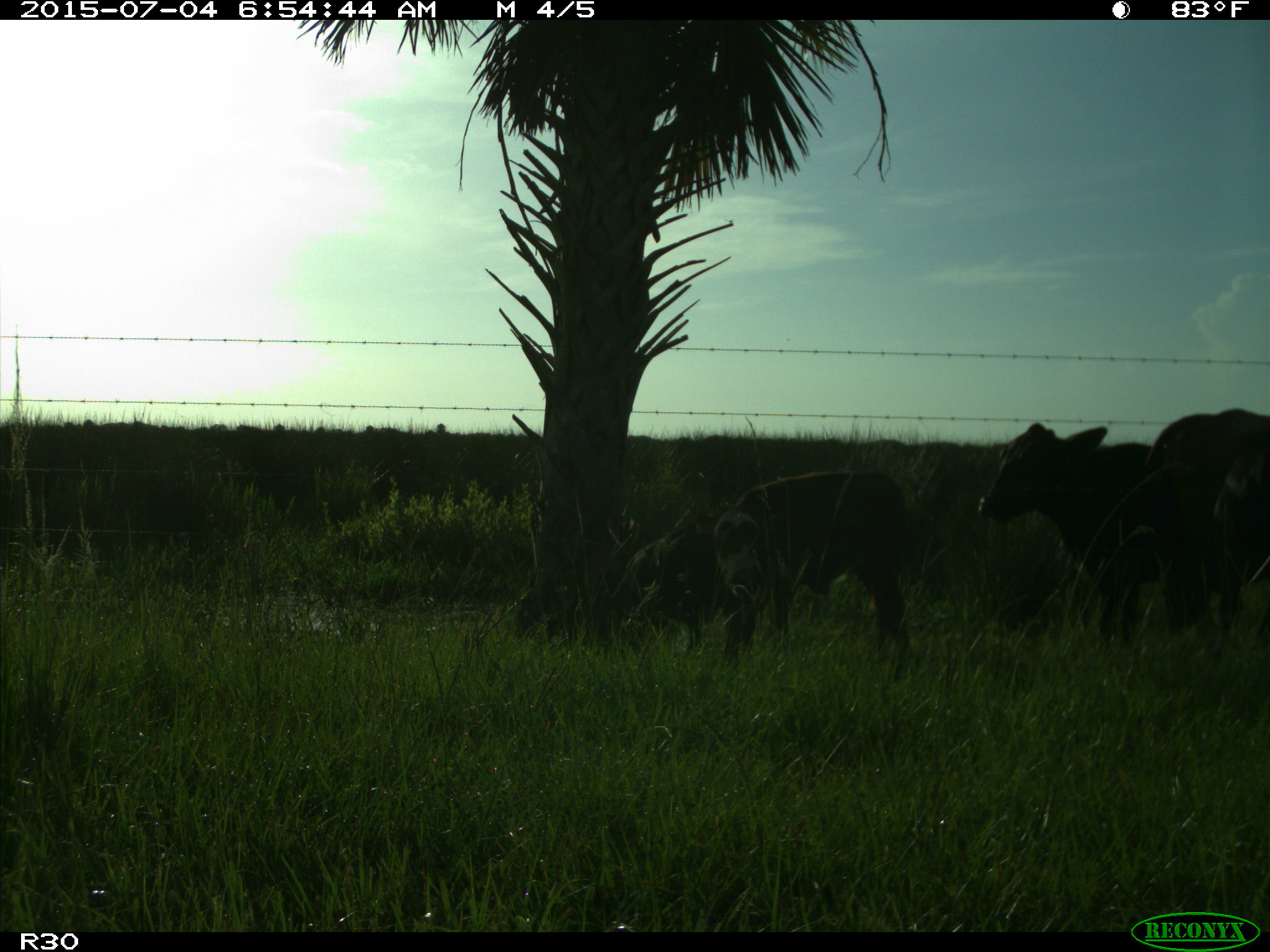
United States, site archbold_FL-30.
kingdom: Animalia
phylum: Chordata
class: Mammalia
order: Artiodactyla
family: Bovidae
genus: Bos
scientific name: Bos taurus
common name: domestic cow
Bos taurus (domestic cow).